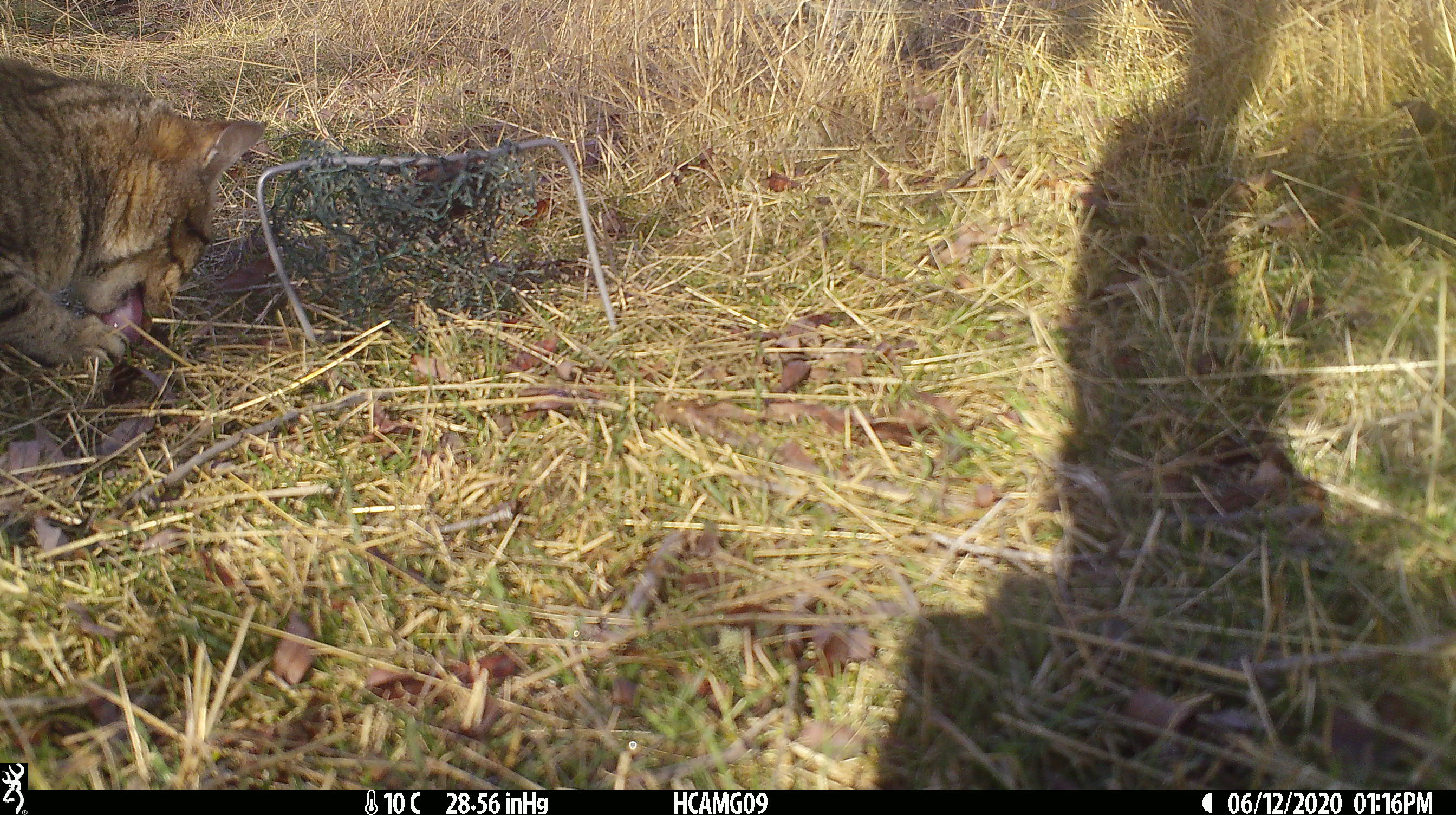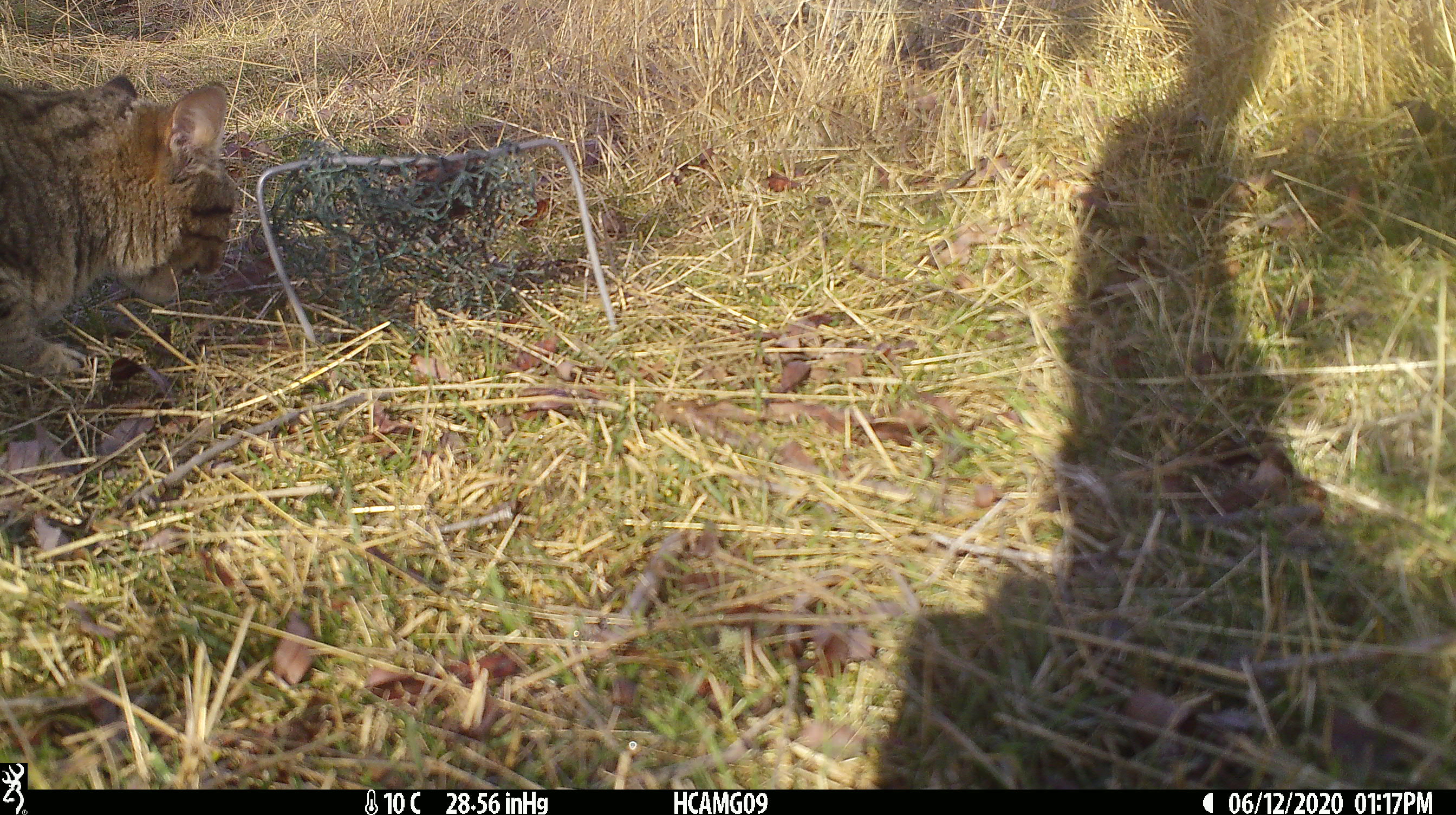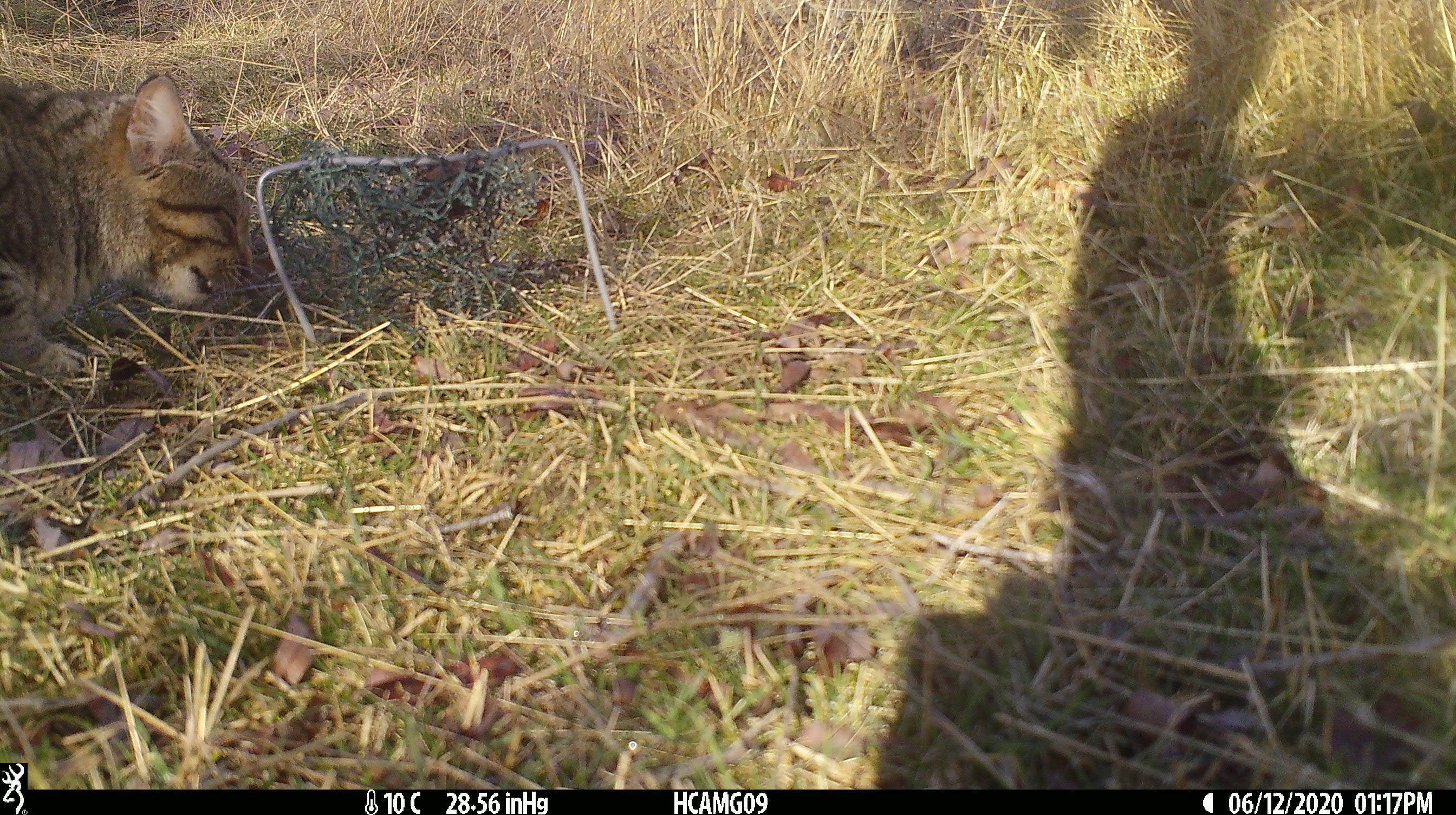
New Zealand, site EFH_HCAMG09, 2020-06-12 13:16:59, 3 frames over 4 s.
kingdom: Animalia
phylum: Chordata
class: Mammalia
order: Carnivora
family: Felidae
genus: Felis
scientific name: Felis catus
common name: domestic cat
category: cat